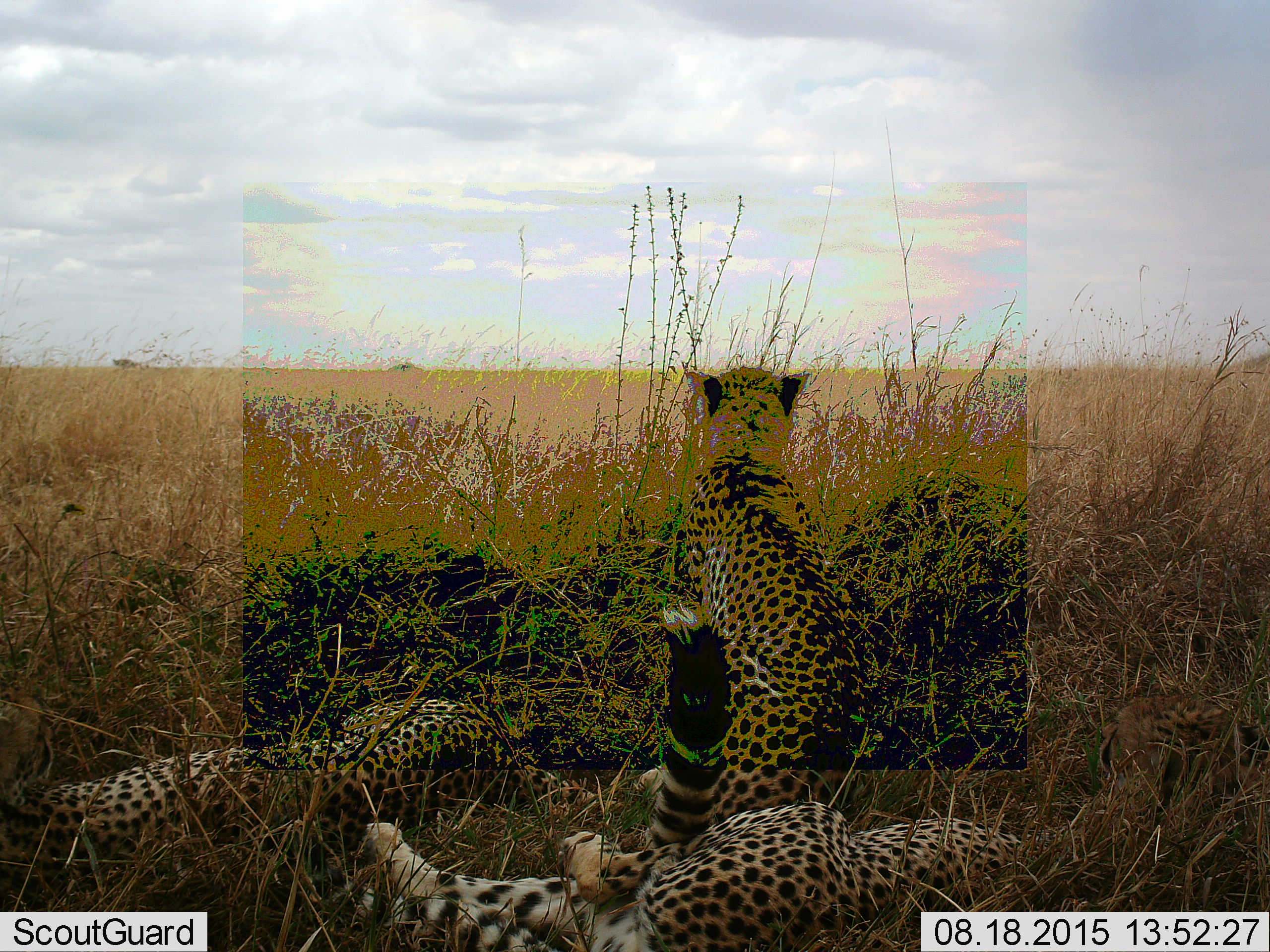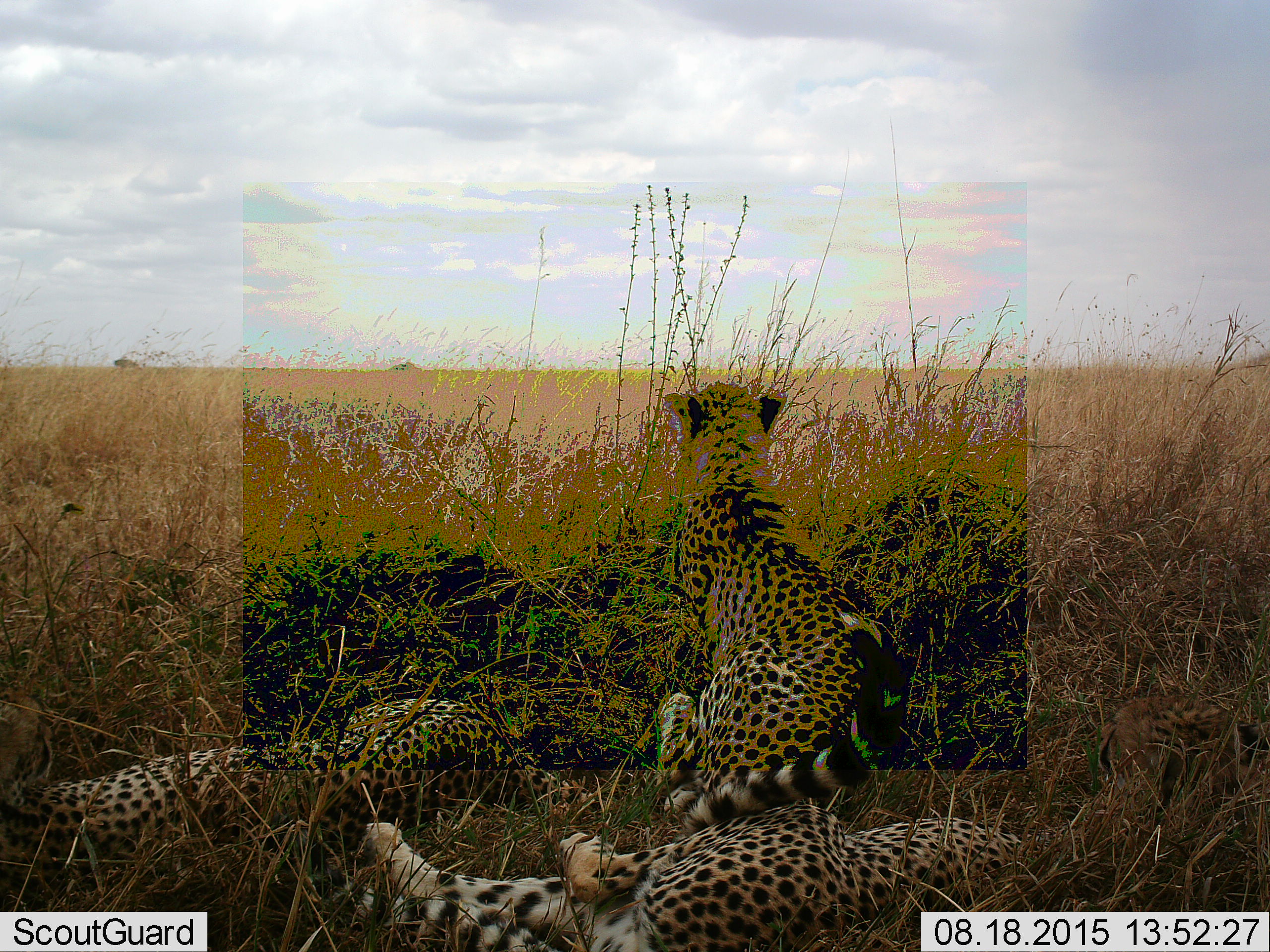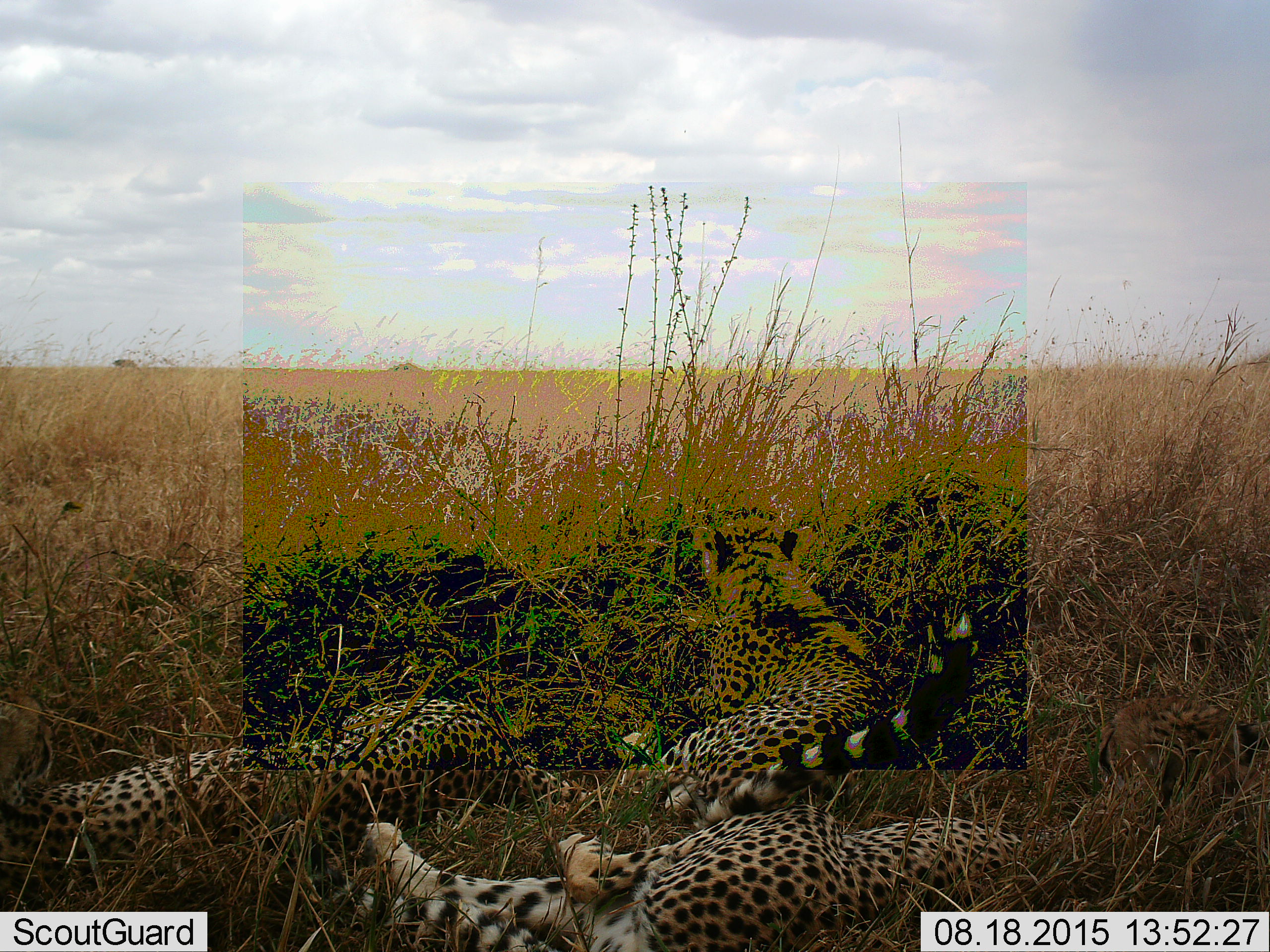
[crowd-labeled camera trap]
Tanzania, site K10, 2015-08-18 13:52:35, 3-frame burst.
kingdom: Animalia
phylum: Chordata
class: Mammalia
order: Carnivora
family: Felidae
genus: Acinonyx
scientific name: Acinonyx jubatus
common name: cheetah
Cheetah (Acinonyx jubatus), count 3. Behavior (volunteer vote fractions): standing 0%, resting 89%, moving 0%, interacting 11%. Young present (vote fraction): 33%. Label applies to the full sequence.